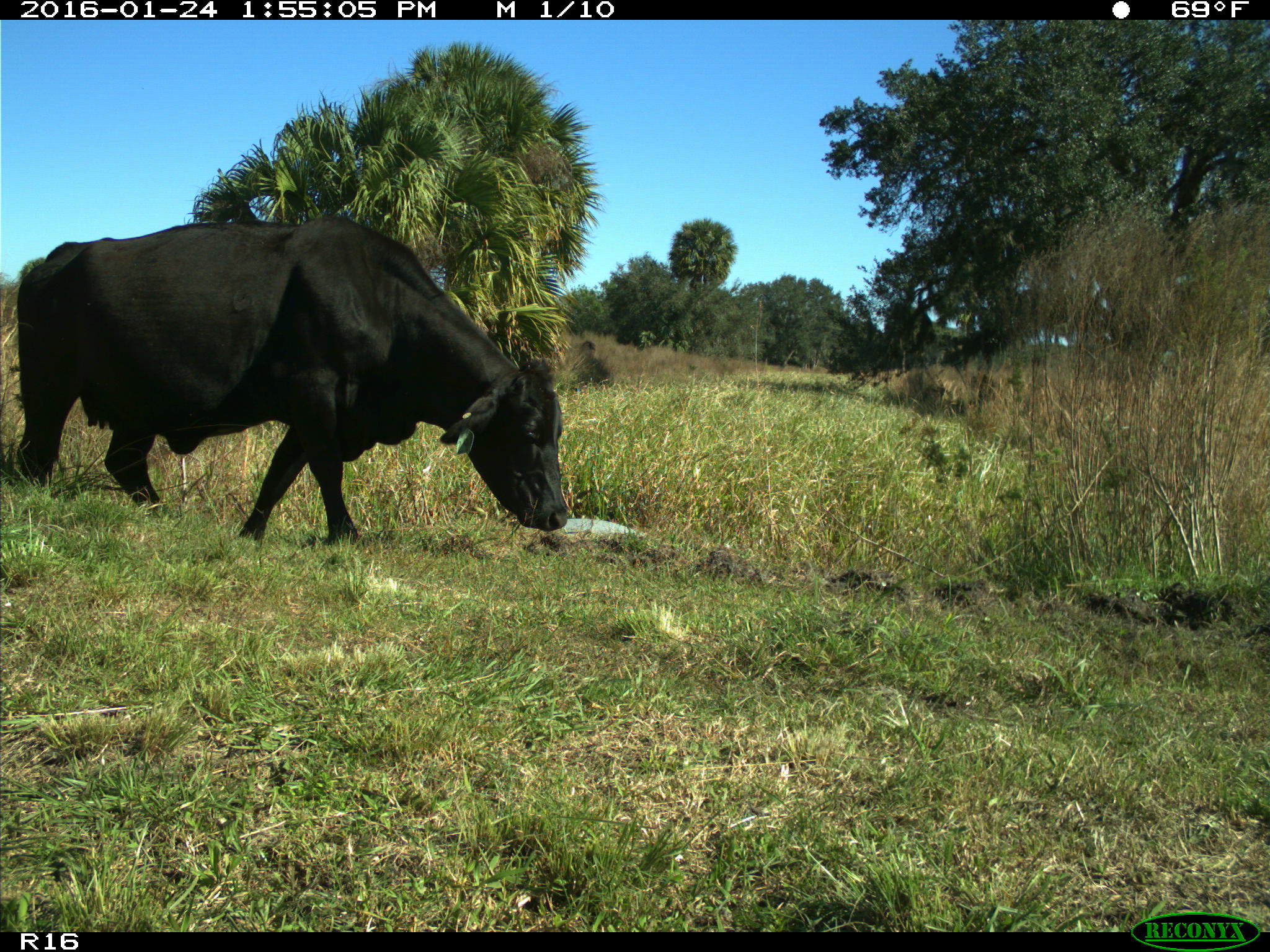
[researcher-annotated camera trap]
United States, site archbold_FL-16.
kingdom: Animalia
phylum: Chordata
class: Mammalia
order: Artiodactyla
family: Bovidae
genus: Bos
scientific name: Bos taurus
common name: domestic cow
Bos taurus (domestic cow).